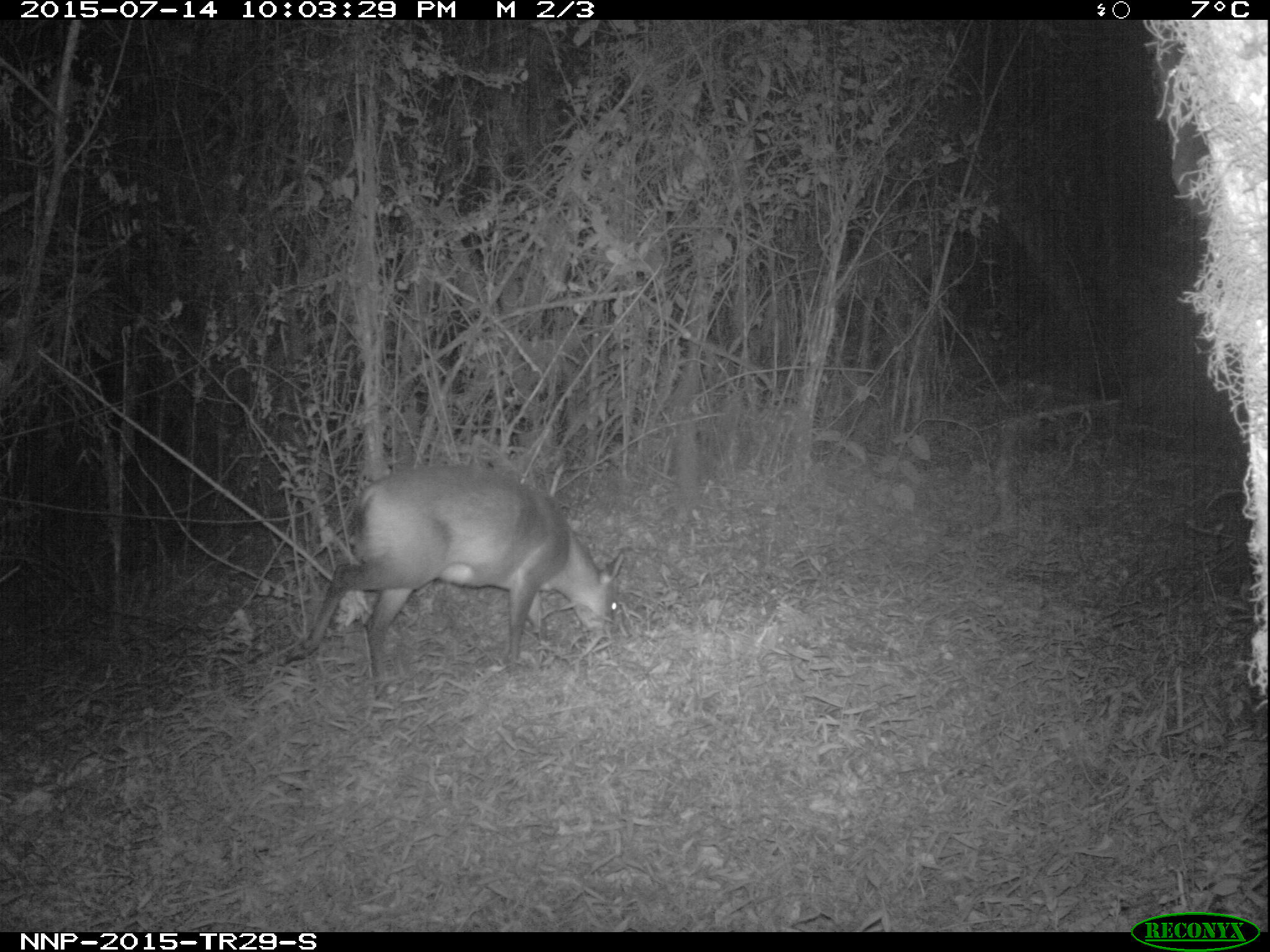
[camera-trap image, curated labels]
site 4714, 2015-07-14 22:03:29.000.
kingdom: Animalia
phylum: Chordata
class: Mammalia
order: Artiodactyla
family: Bovidae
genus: Cephalophus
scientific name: Cephalophus nigrifrons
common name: black-fronted duiker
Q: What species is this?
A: Cephalophus nigrifrons (black-fronted duiker).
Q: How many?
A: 1.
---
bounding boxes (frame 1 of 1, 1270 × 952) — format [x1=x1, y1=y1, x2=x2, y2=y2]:
cephalophus nigrifrons: [x1=279, y1=461, x2=624, y2=689]